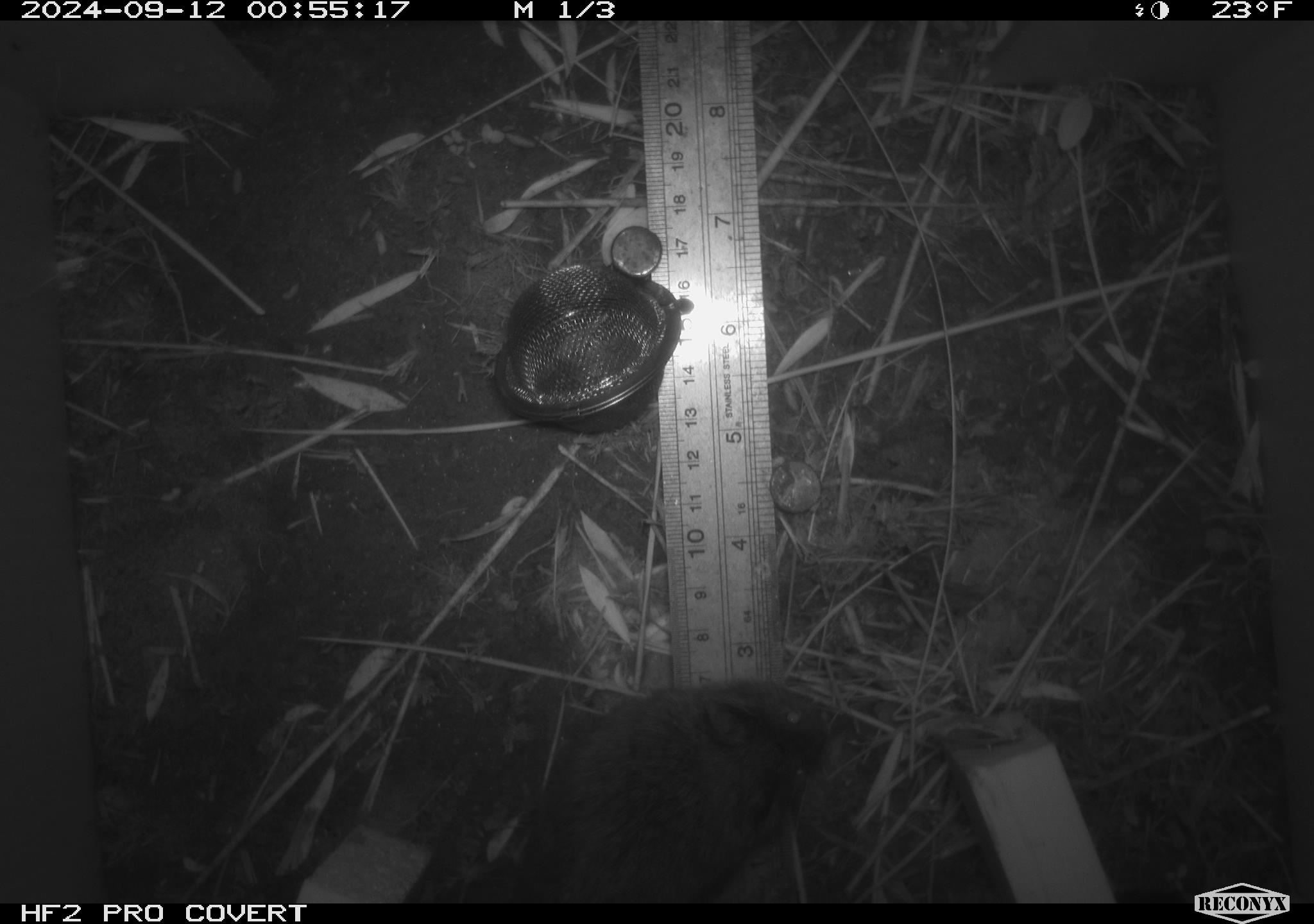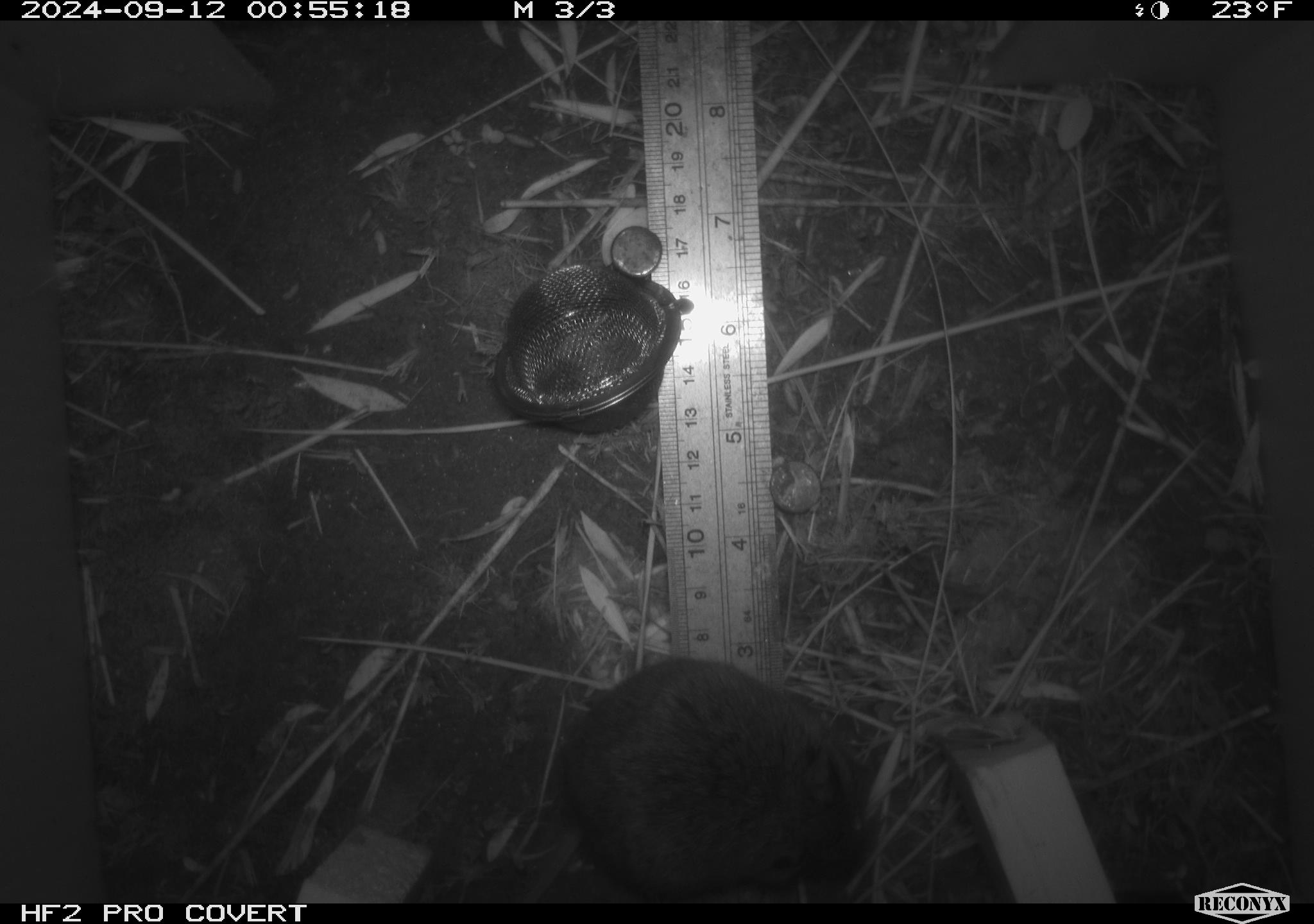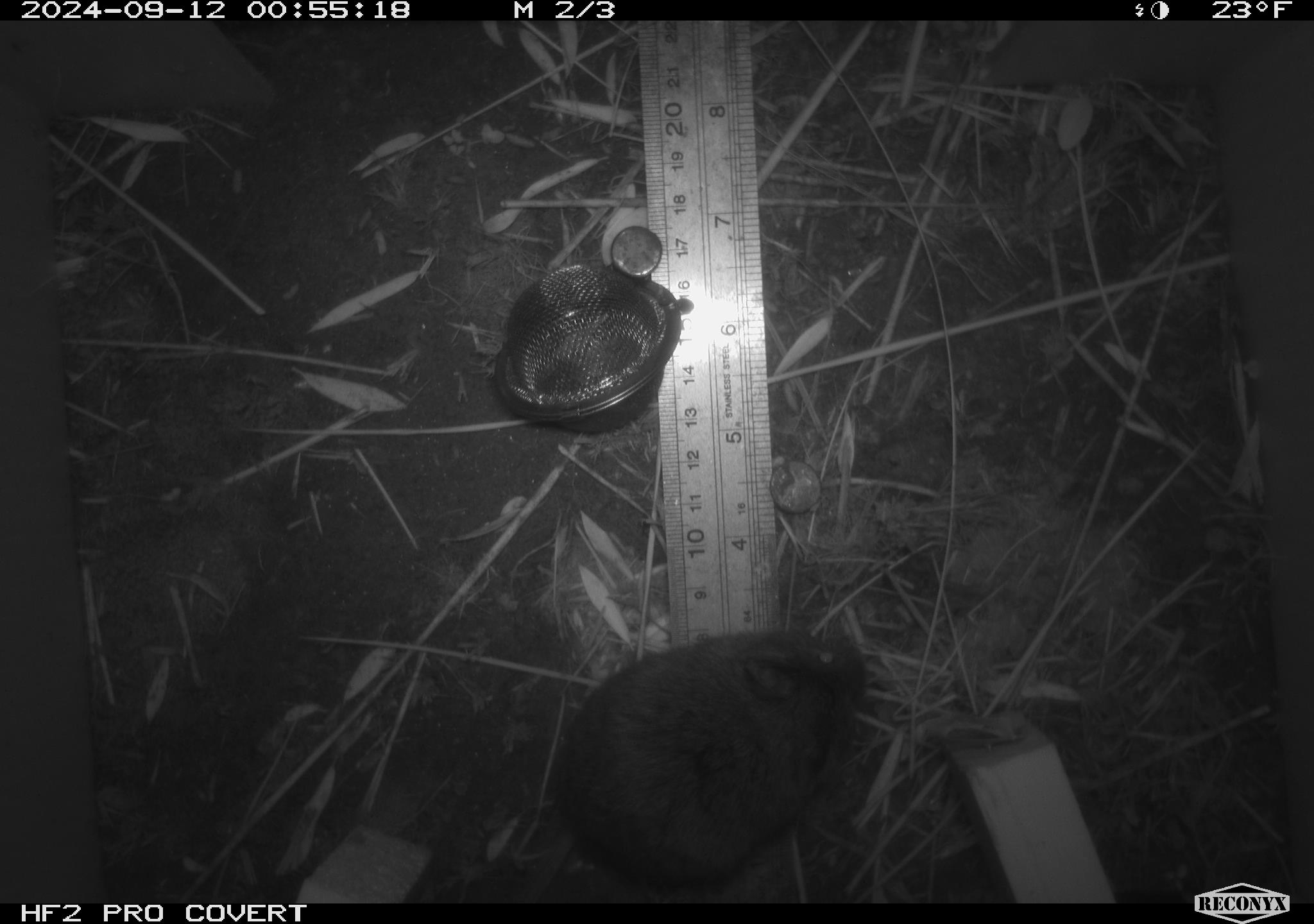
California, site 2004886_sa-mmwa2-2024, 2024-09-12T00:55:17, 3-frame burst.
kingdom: Animalia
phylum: Chordata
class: Mammalia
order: Rodentia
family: Cricetidae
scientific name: Arvicolinae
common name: voles, lemmings, and muskrats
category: arvicolinae subfamily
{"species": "arvicolinae subfamily (voles, lemmings, and muskrats) (Arvicolinae)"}